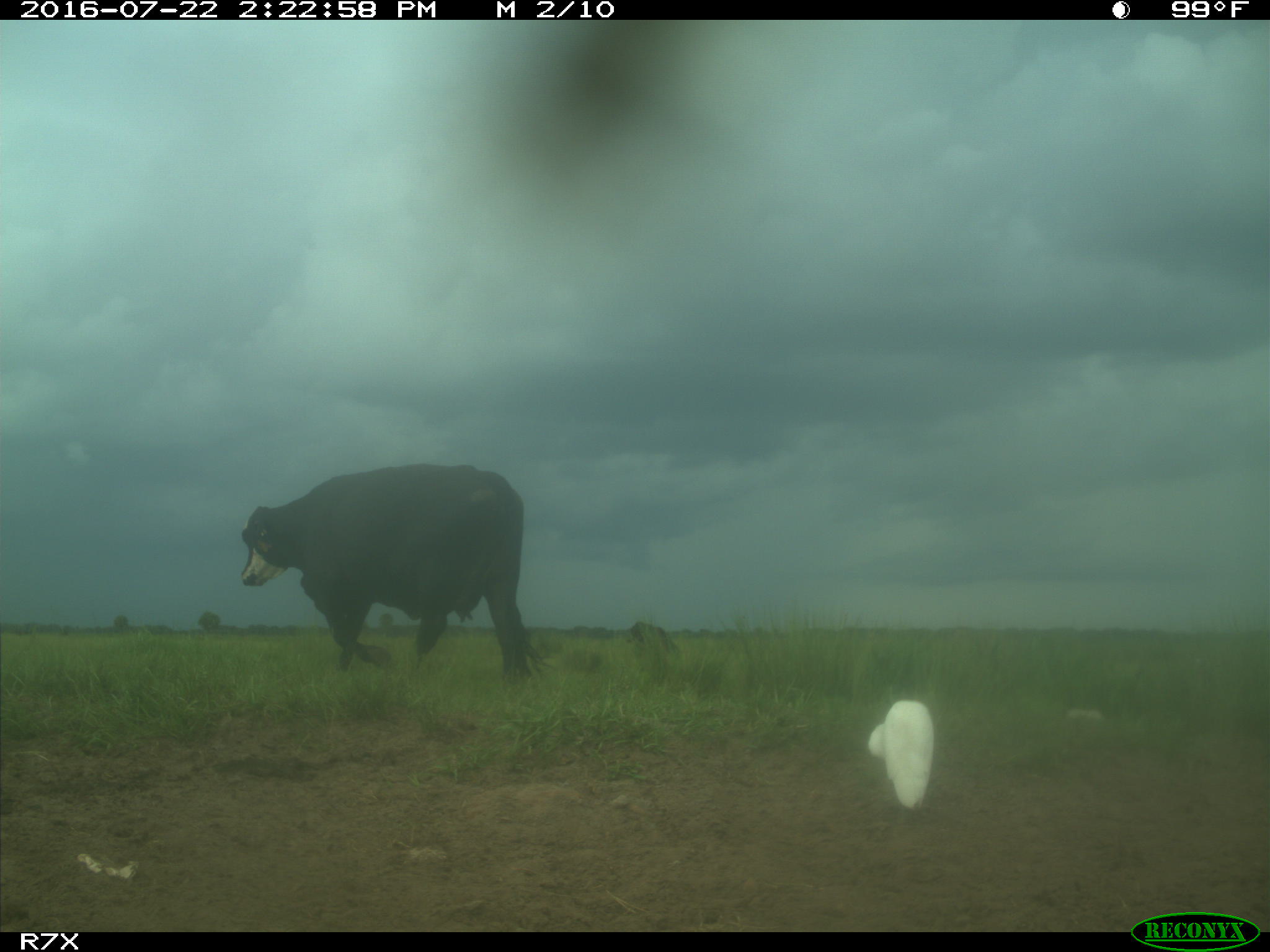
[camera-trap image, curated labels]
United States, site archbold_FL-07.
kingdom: Animalia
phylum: Chordata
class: Mammalia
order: Artiodactyla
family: Bovidae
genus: Bos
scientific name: Bos taurus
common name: domestic cow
Bos taurus (domestic cow).